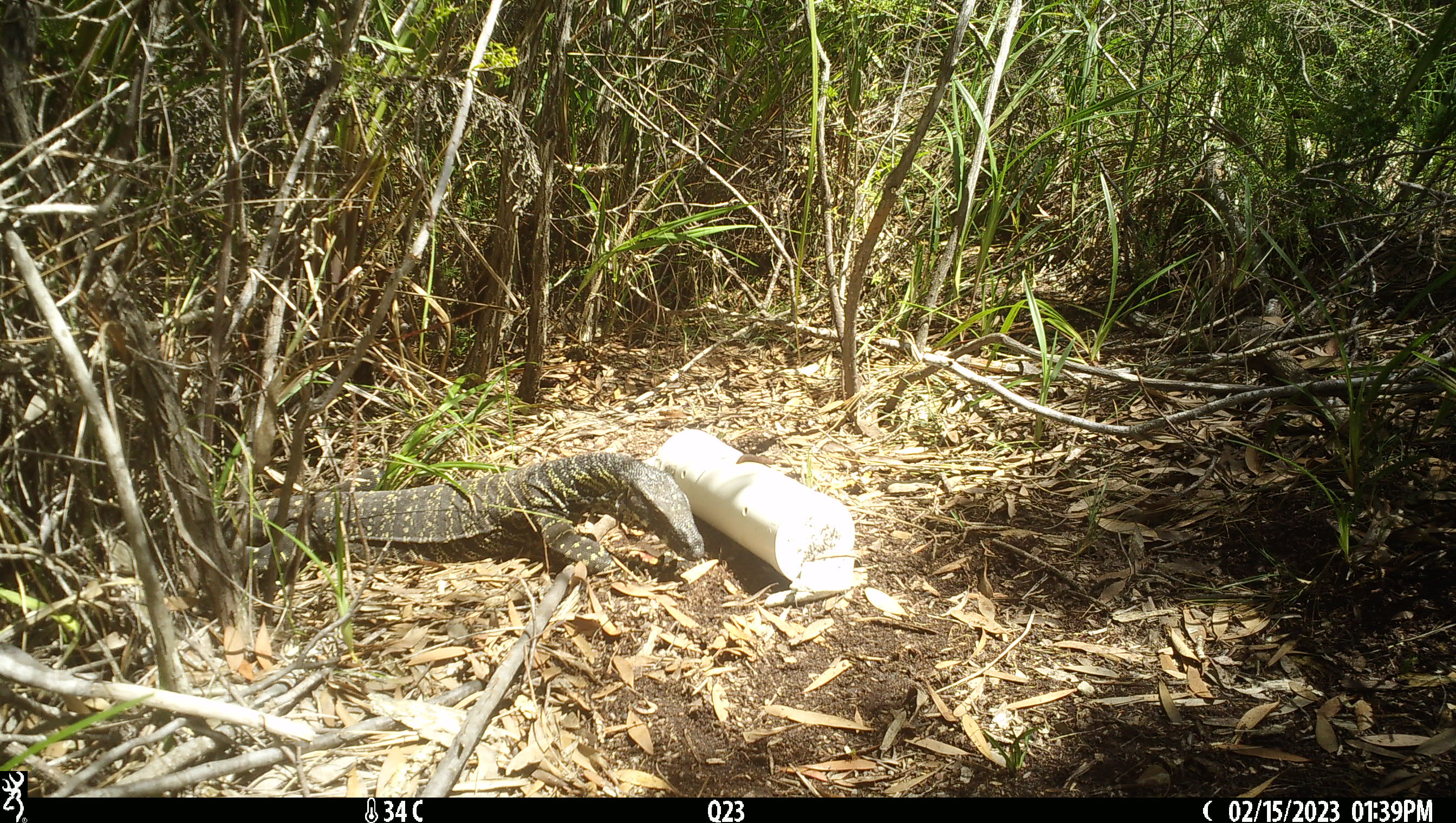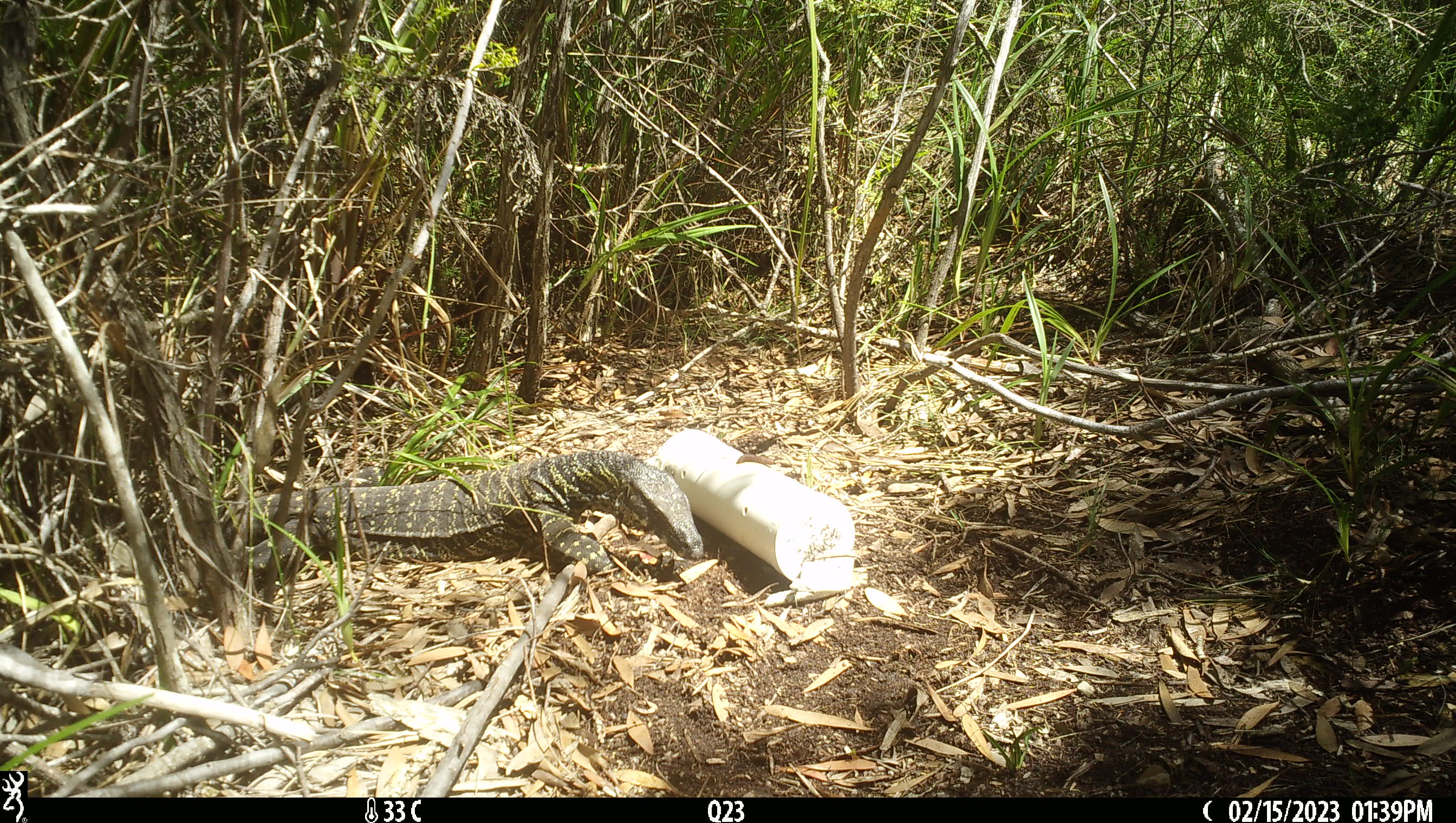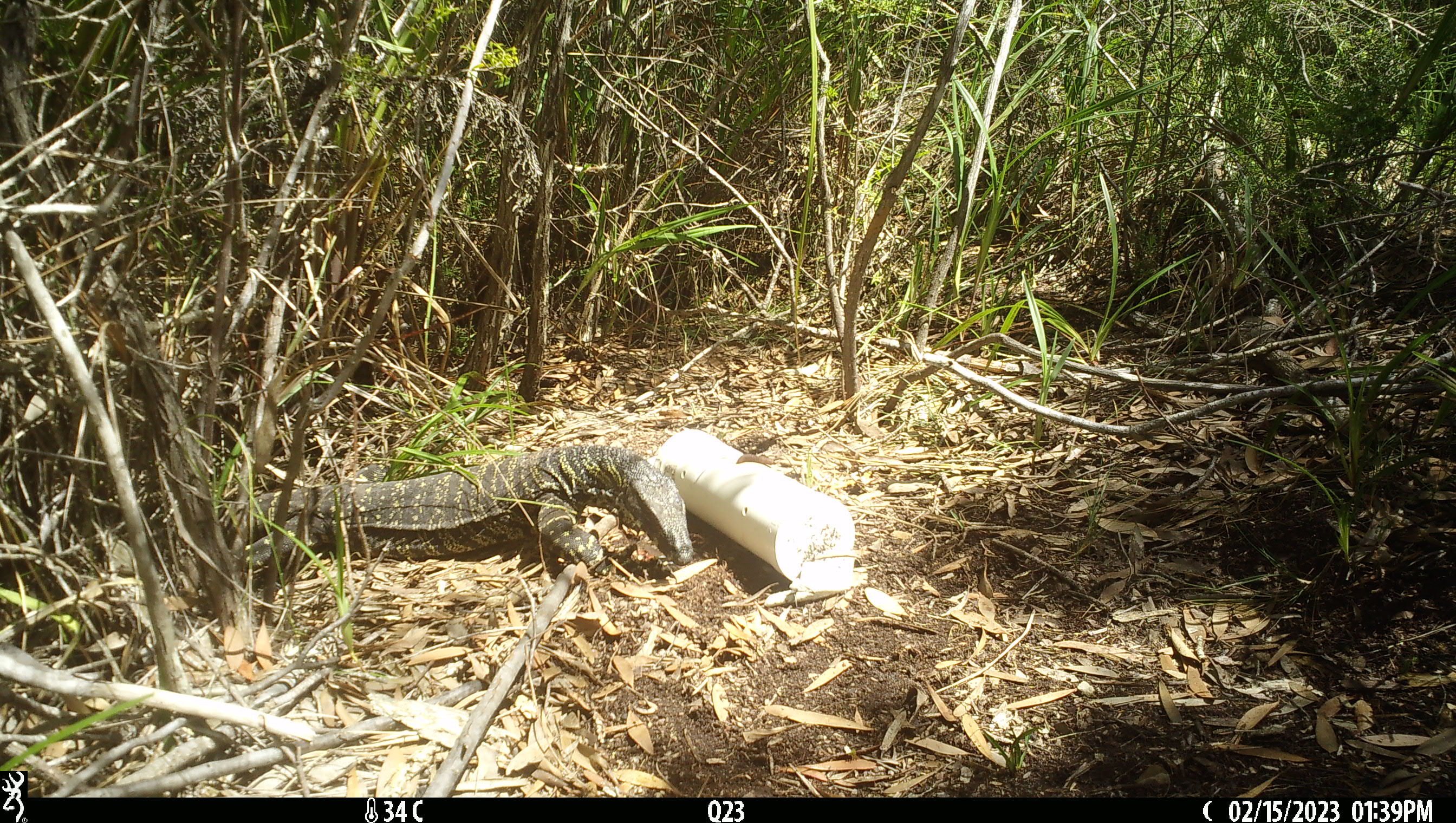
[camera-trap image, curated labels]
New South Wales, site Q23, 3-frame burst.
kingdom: Animalia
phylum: Chordata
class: Reptilia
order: Squamata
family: Varanidae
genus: Varanus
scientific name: Varanus varius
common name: lace monitor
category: goanna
Goanna (lace monitor) (Varanus varius).